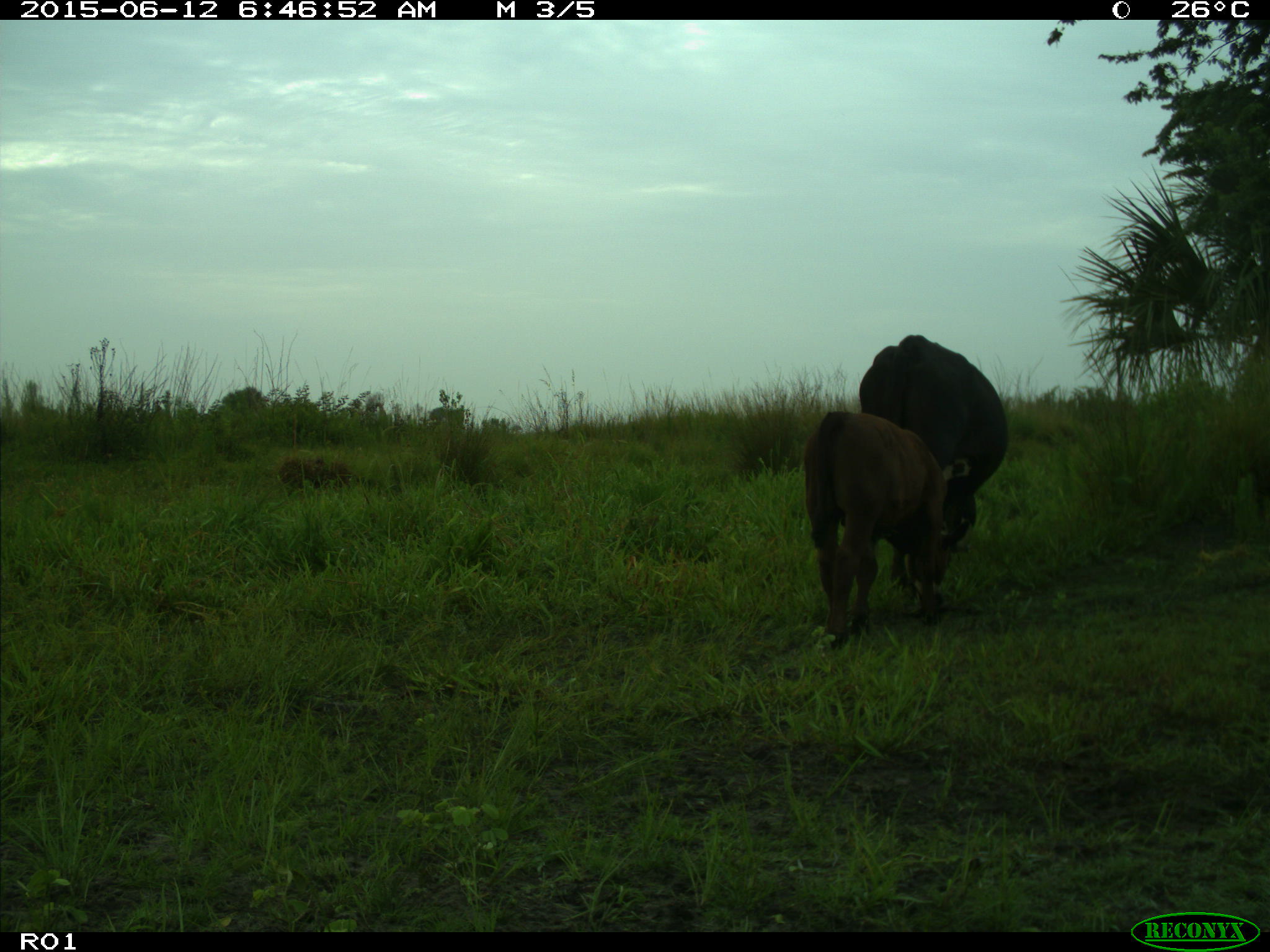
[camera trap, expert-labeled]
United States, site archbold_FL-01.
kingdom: Animalia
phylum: Chordata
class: Mammalia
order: Artiodactyla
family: Bovidae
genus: Bos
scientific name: Bos taurus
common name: domestic cow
Bos taurus (domestic cow).